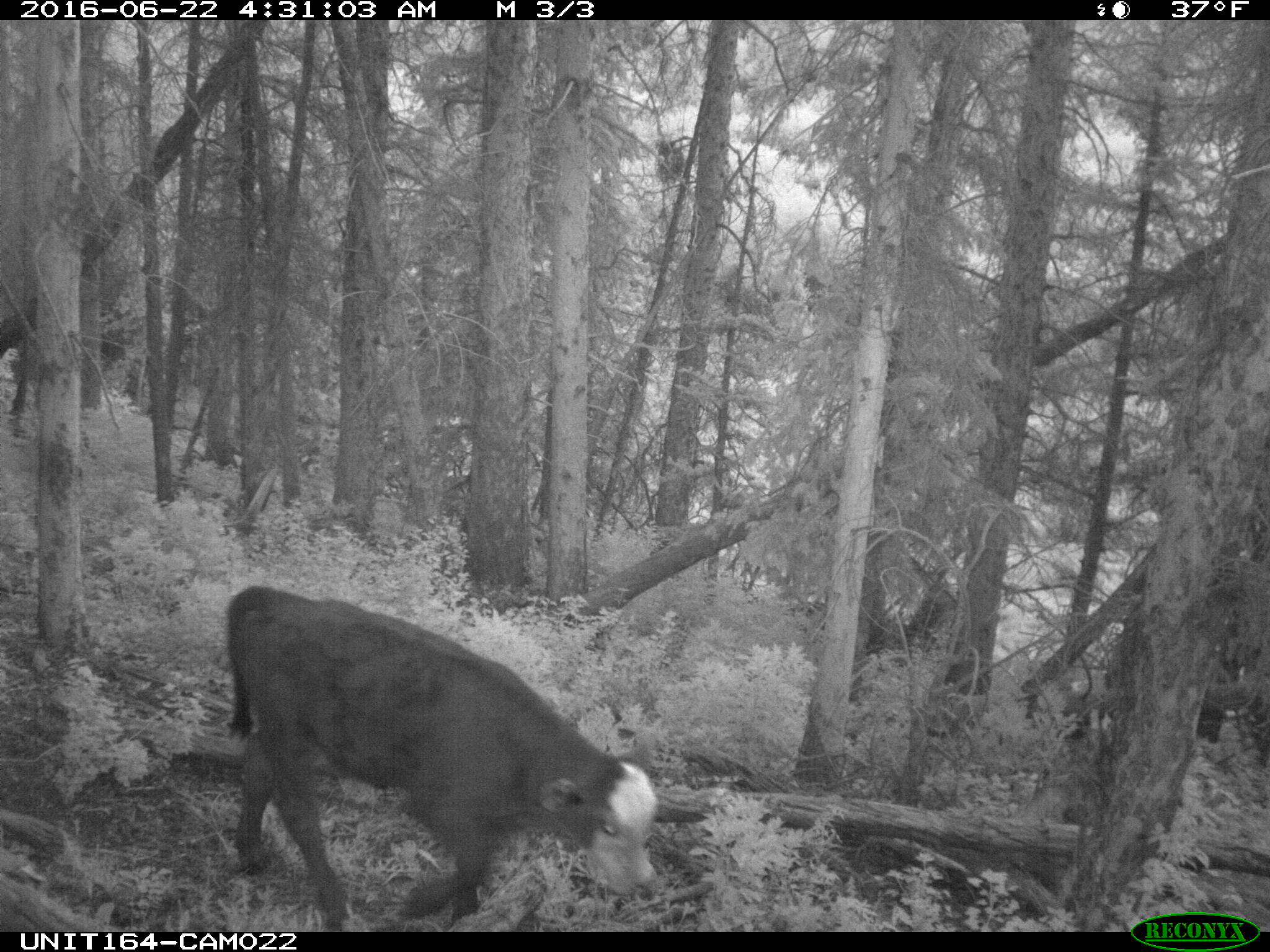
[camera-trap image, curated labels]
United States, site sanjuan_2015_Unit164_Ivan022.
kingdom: Animalia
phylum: Chordata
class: Mammalia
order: Artiodactyla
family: Bovidae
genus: Bos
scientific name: Bos taurus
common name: domestic cow